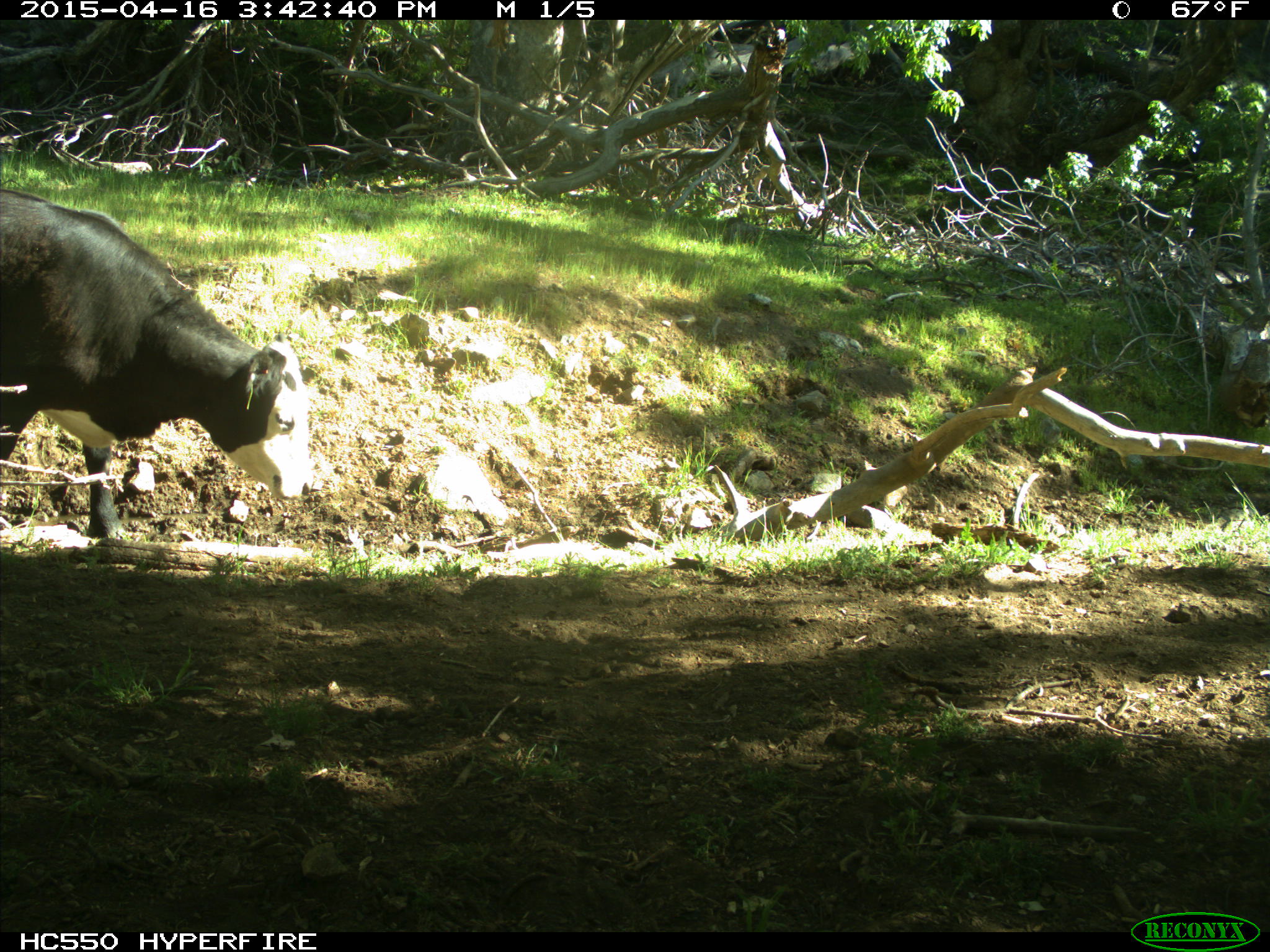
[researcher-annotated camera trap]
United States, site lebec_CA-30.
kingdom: Animalia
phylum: Chordata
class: Mammalia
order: Artiodactyla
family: Bovidae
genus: Bos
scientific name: Bos taurus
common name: domestic cow